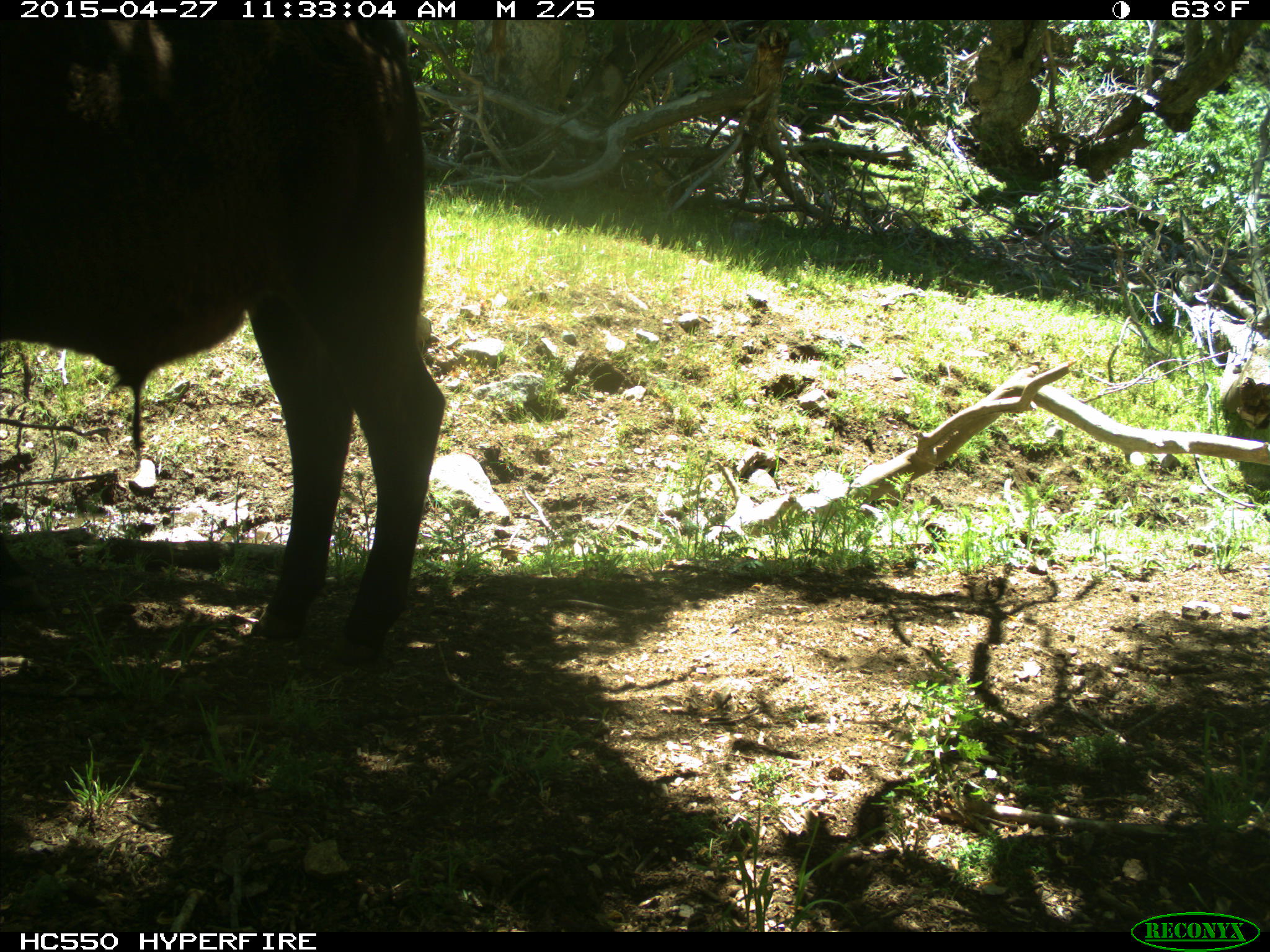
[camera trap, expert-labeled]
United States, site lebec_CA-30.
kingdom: Animalia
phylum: Chordata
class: Mammalia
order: Artiodactyla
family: Bovidae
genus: Bos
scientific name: Bos taurus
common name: domestic cow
Bos taurus (domestic cow).